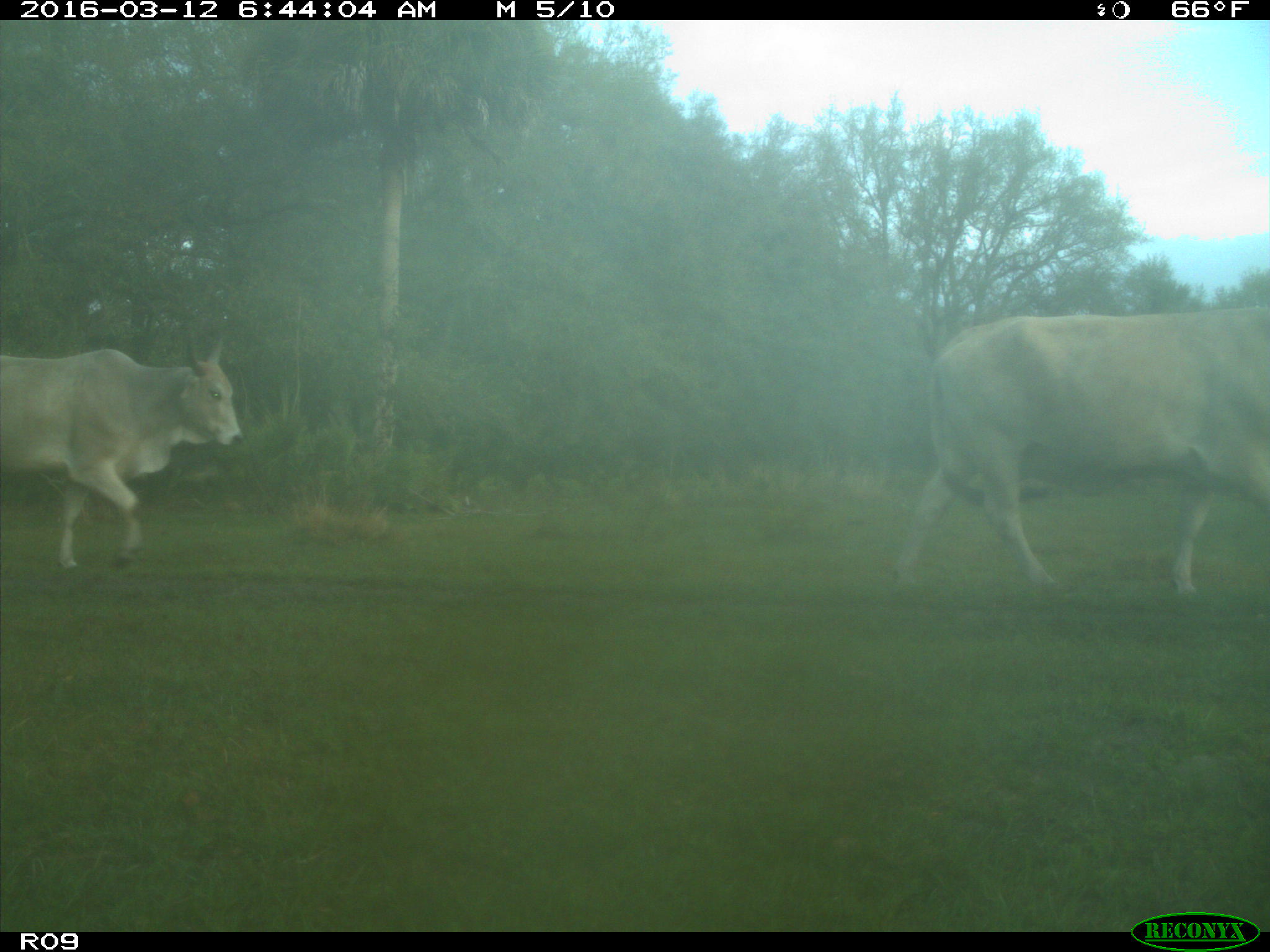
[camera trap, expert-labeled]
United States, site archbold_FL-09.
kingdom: Animalia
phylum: Chordata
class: Mammalia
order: Artiodactyla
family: Bovidae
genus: Bos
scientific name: Bos taurus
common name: domestic cow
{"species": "Bos taurus (domestic cow)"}